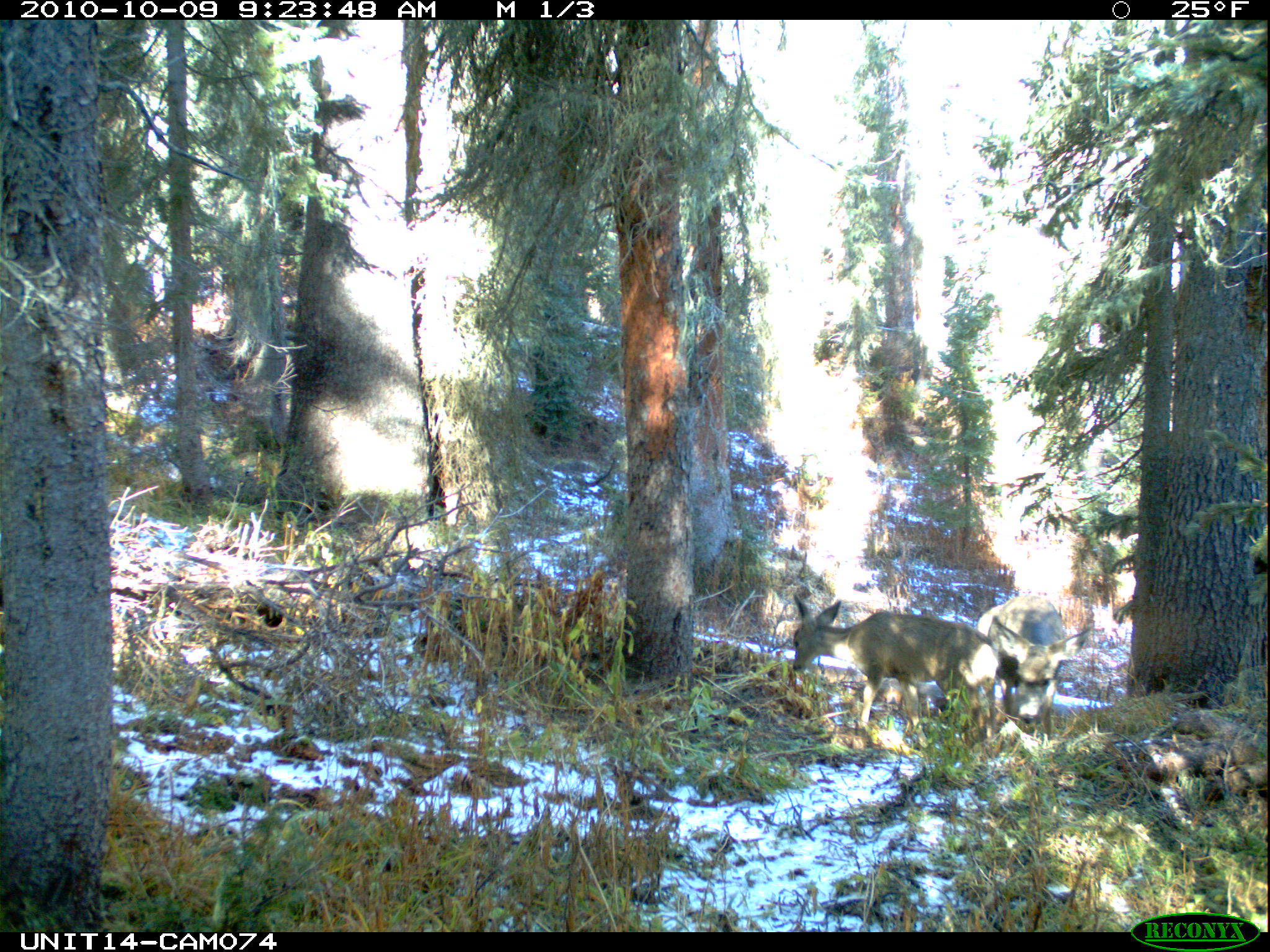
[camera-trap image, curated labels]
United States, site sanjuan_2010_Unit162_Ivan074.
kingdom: Animalia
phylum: Chordata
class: Mammalia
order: Artiodactyla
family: Cervidae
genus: Odocoileus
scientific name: Odocoileus hemionus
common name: mule deer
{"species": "Odocoileus hemionus (mule deer)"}